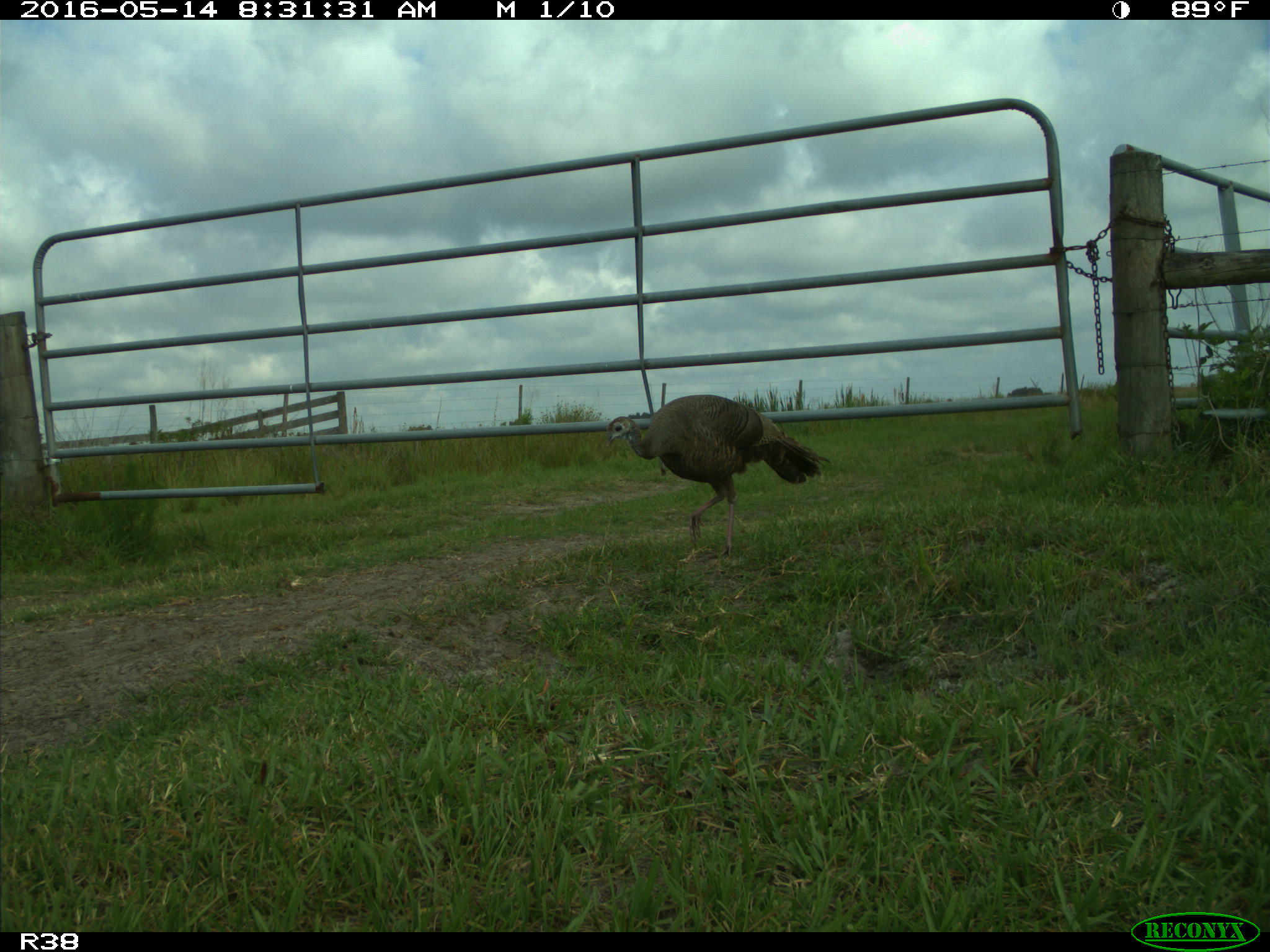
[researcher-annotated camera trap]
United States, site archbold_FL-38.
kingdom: Animalia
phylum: Chordata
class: Aves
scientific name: Aves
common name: birds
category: unidentified bird